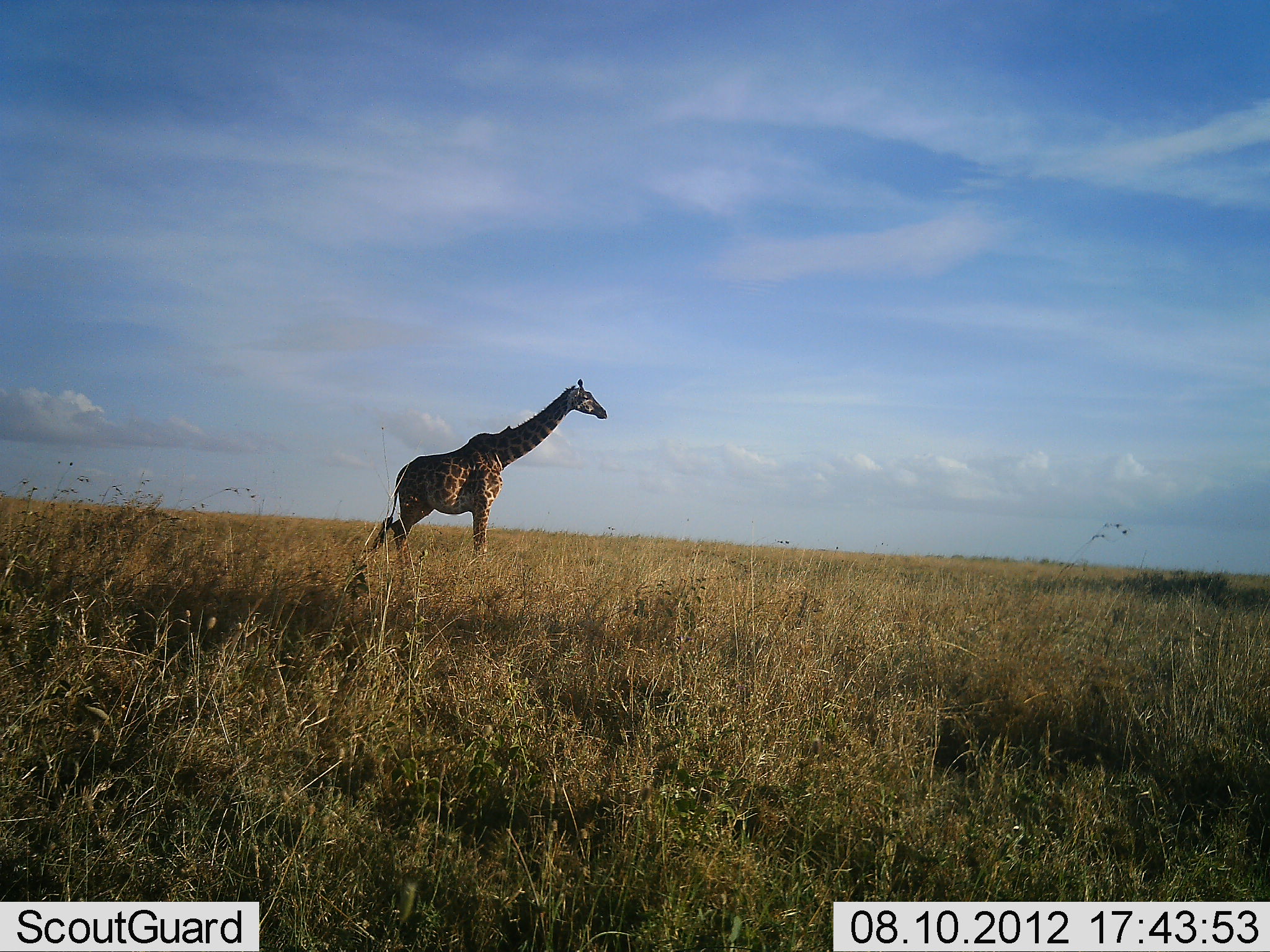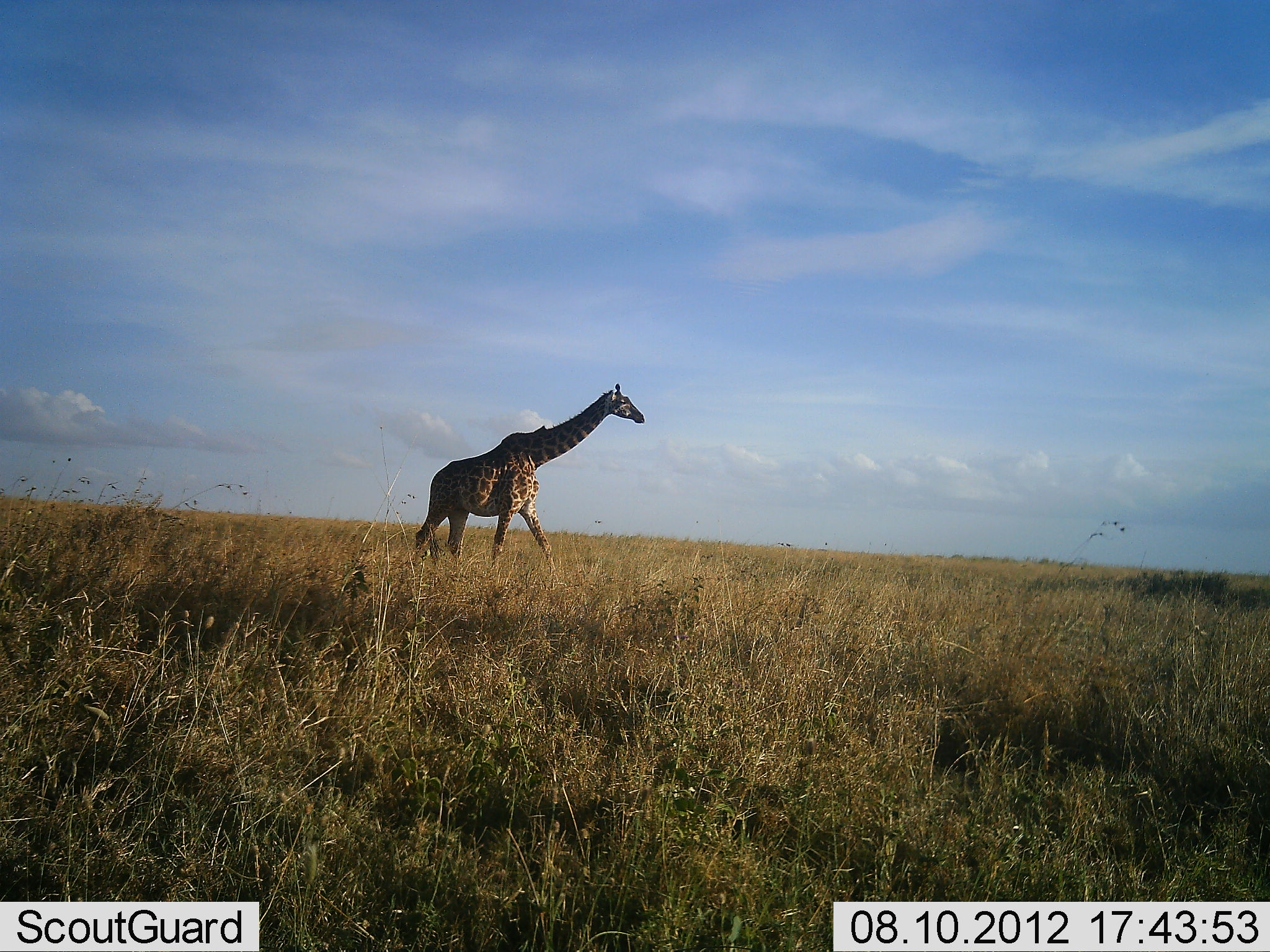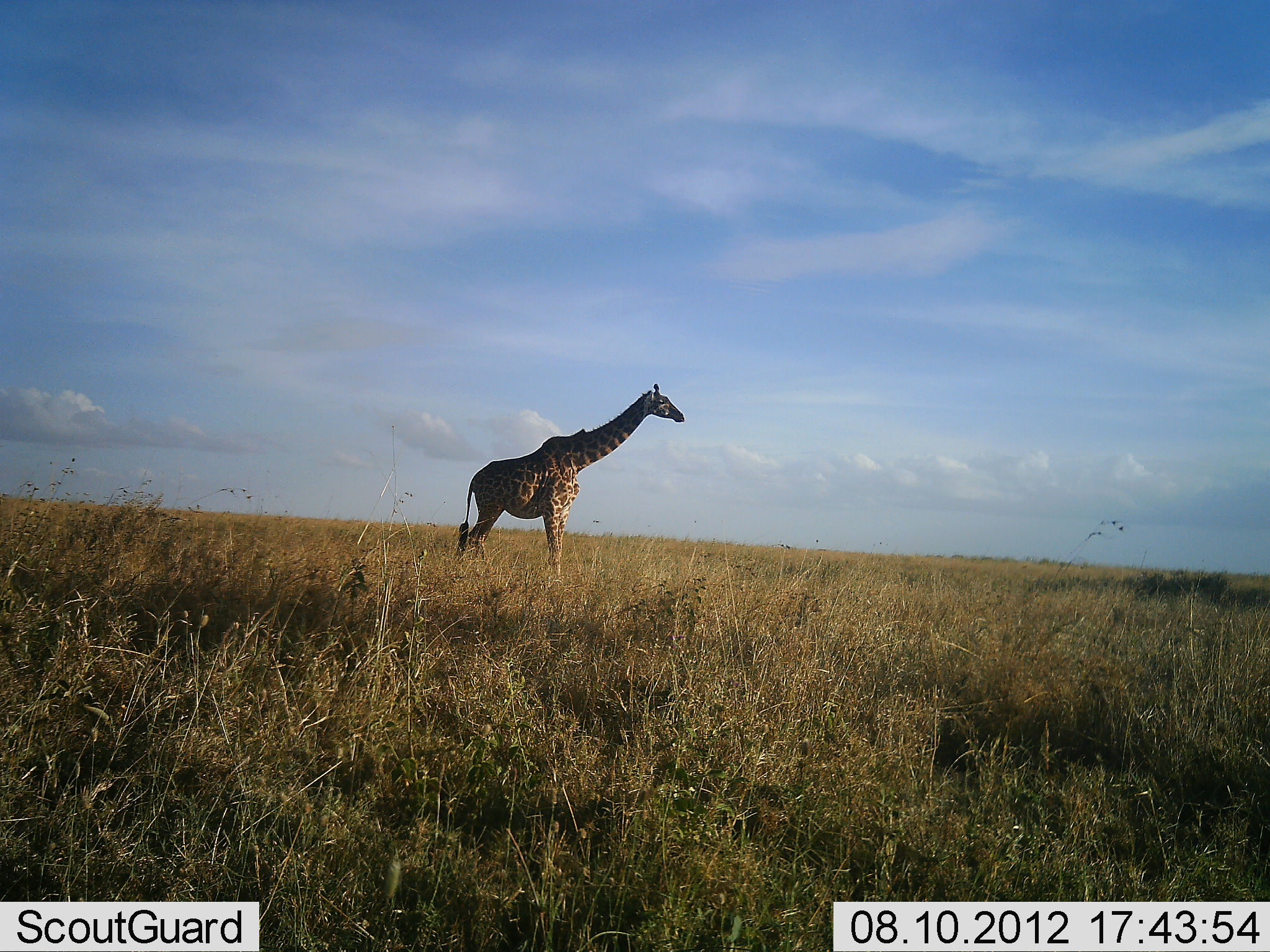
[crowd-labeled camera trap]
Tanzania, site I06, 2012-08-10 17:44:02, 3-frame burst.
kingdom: Animalia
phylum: Chordata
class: Mammalia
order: Artiodactyla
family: Giraffidae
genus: Giraffa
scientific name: Giraffa camelopardalis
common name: giraffe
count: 1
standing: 0%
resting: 0%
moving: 100%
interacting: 0%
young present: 0%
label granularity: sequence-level